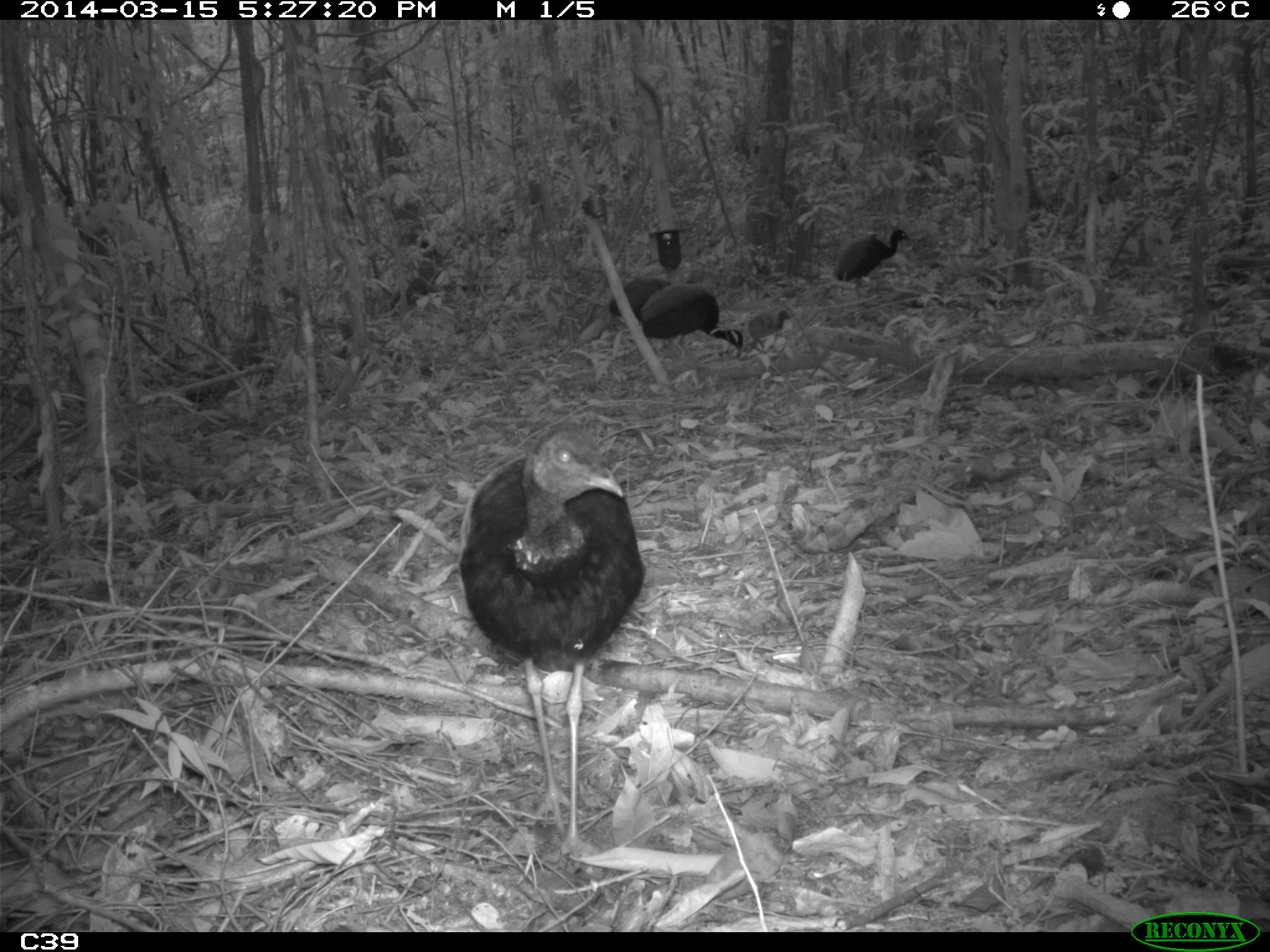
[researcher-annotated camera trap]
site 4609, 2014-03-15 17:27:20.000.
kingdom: Animalia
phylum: Chordata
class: Aves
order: Gruiformes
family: Psophiidae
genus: Psophia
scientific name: Psophia crepitans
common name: gray-winged trumpeter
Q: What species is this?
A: Psophia crepitans (gray-winged trumpeter).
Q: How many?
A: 8.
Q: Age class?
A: Adult.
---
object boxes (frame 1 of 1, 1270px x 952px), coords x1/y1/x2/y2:
psophia crepitans: 461/427/642/859; 640/282/743/359; 832/228/911/296; 609/277/676/345; 740/309/793/353